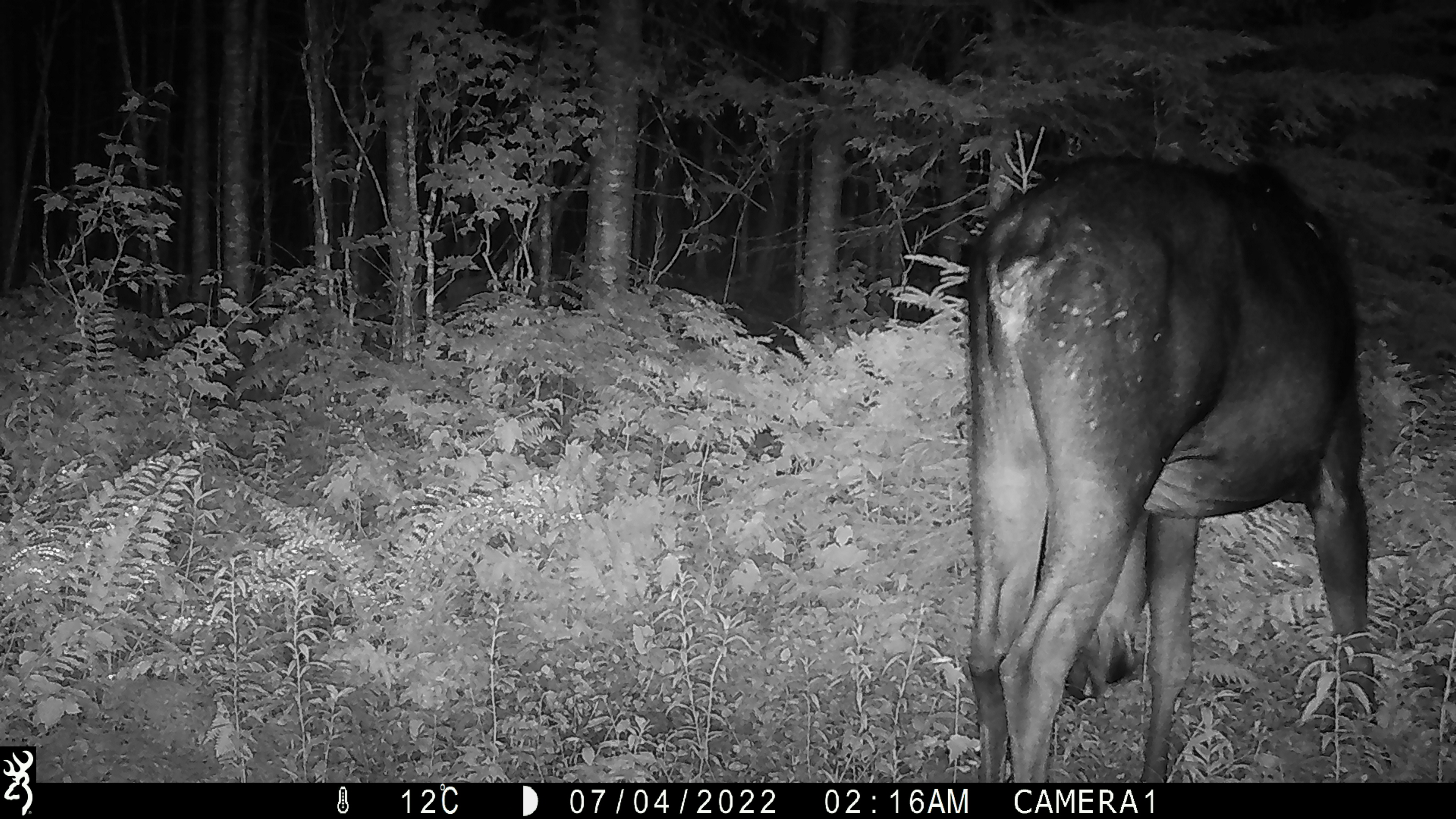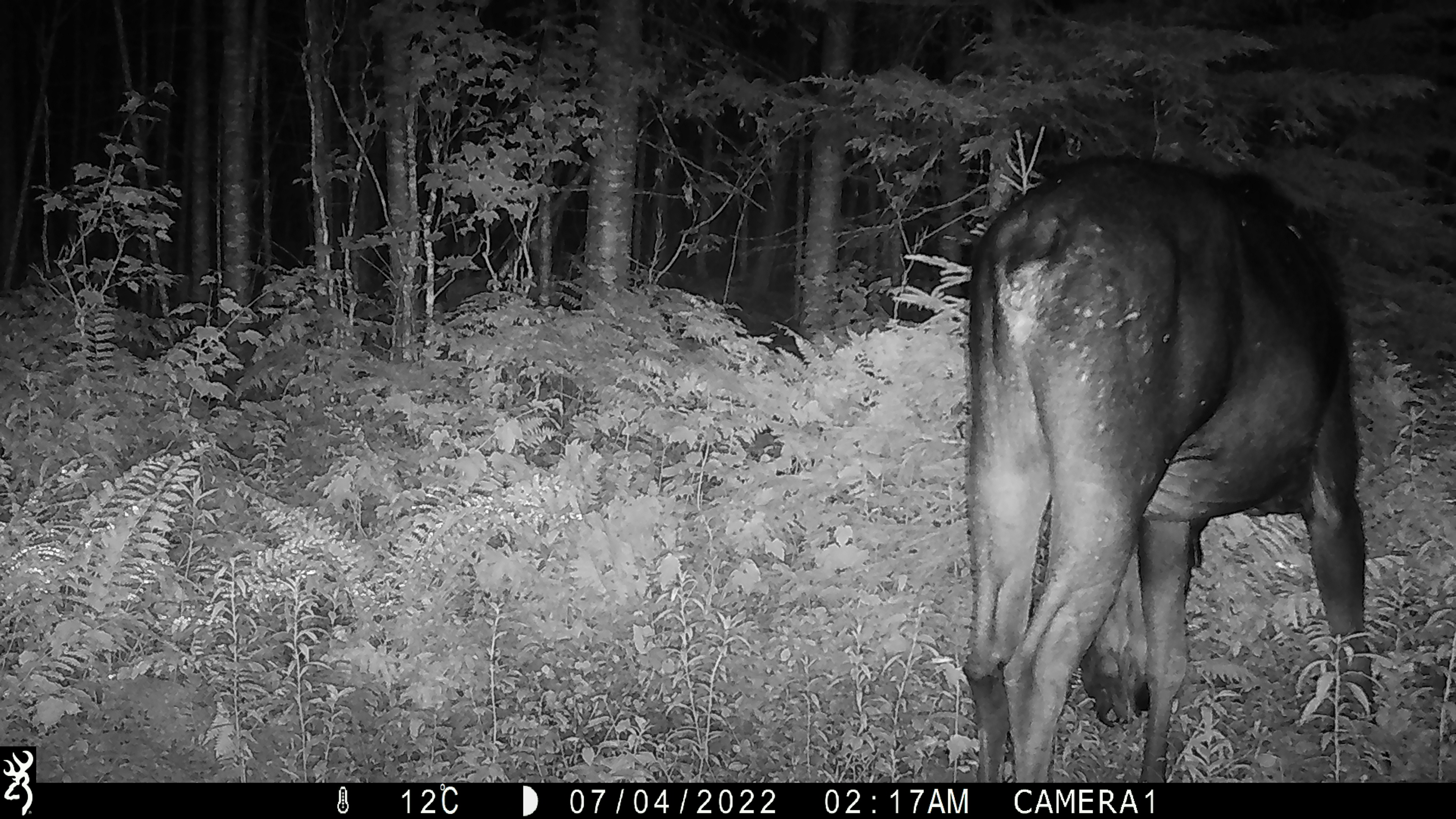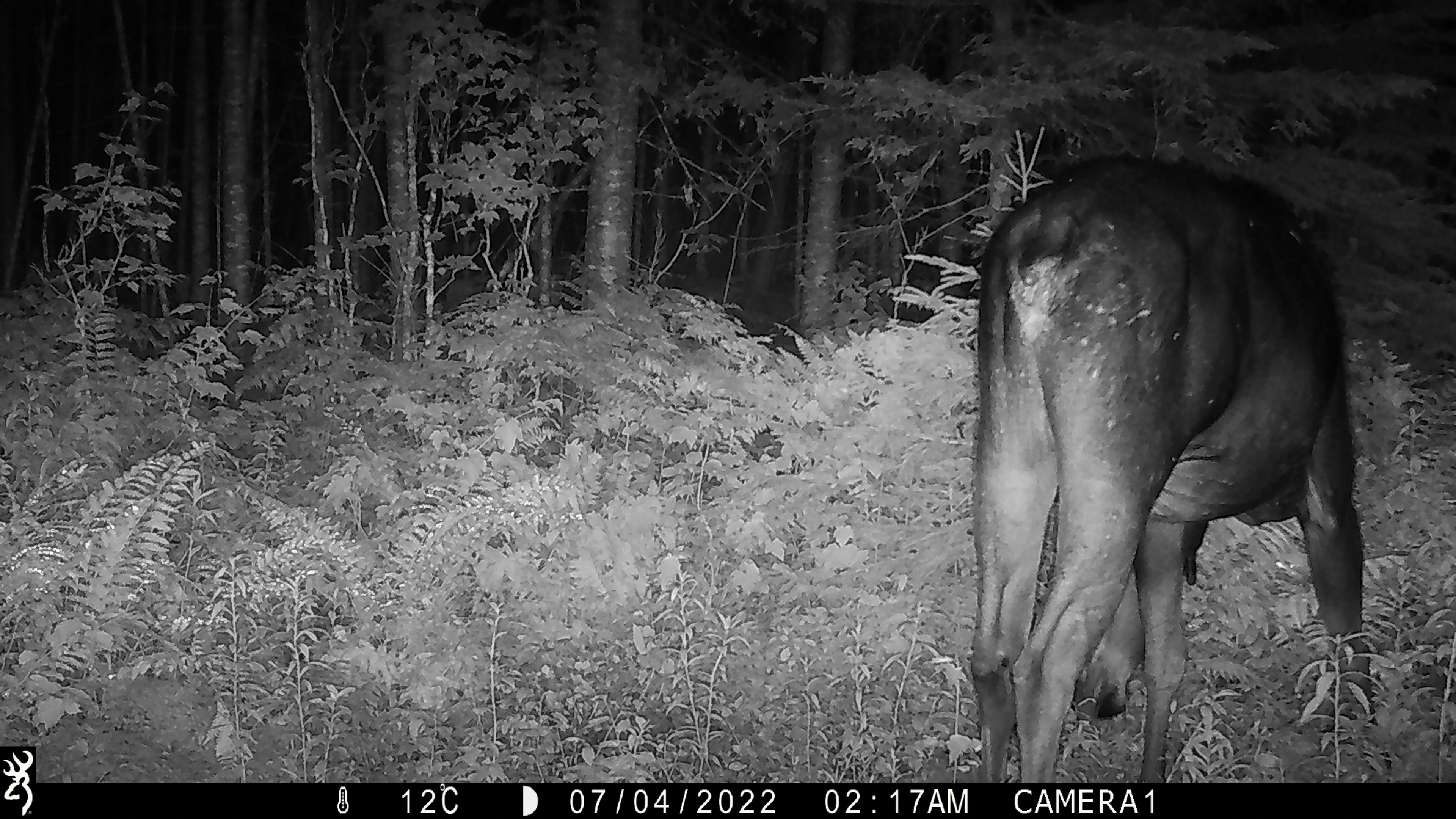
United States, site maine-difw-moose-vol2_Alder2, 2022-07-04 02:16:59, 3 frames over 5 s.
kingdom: Animalia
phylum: Chordata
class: Mammalia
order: Artiodactyla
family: Cervidae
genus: Alces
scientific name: Alces alces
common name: moose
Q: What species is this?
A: Moose (Alces alces).